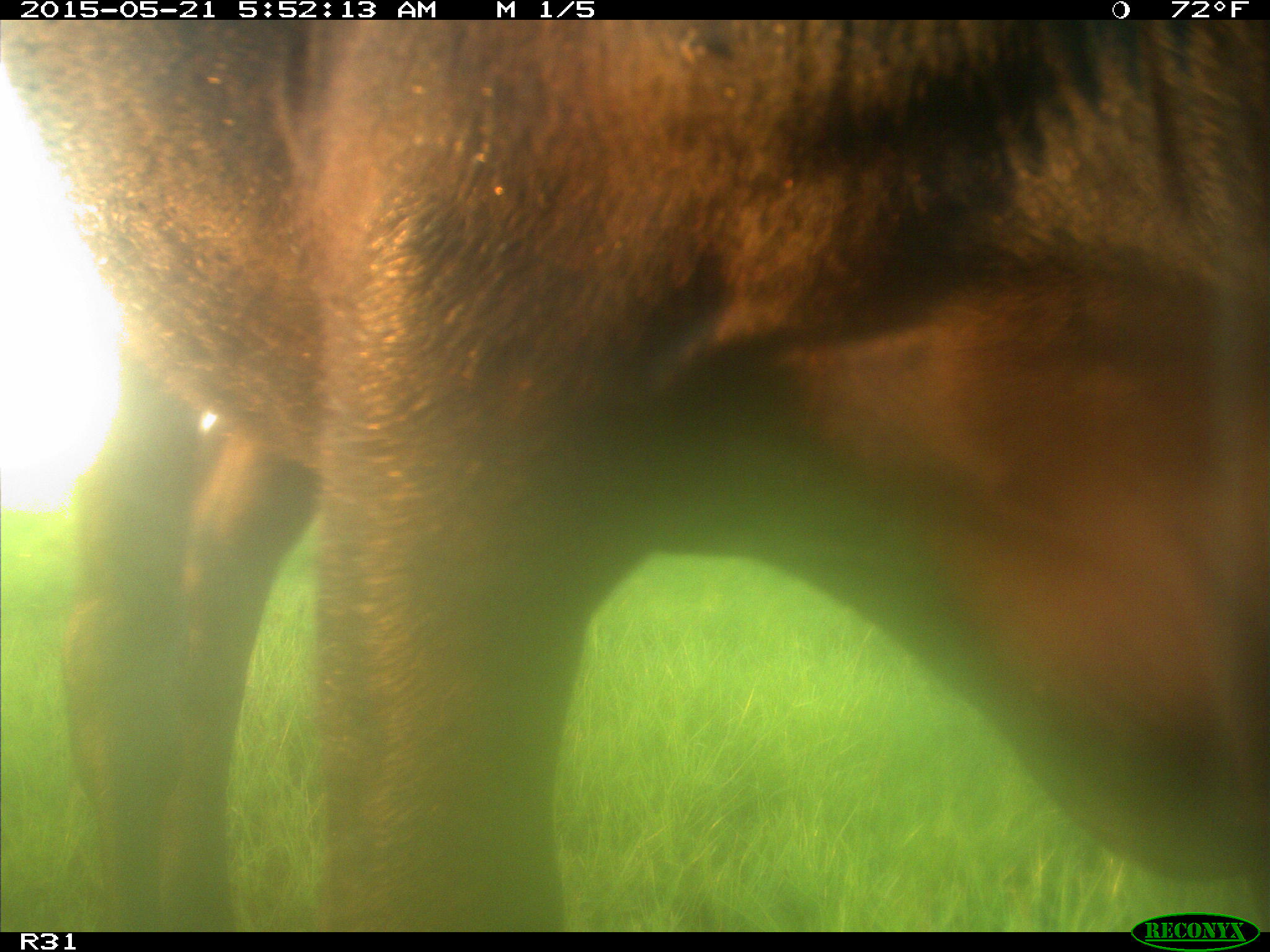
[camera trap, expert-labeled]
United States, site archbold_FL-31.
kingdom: Animalia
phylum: Chordata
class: Mammalia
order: Artiodactyla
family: Bovidae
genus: Bos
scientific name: Bos taurus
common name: domestic cow